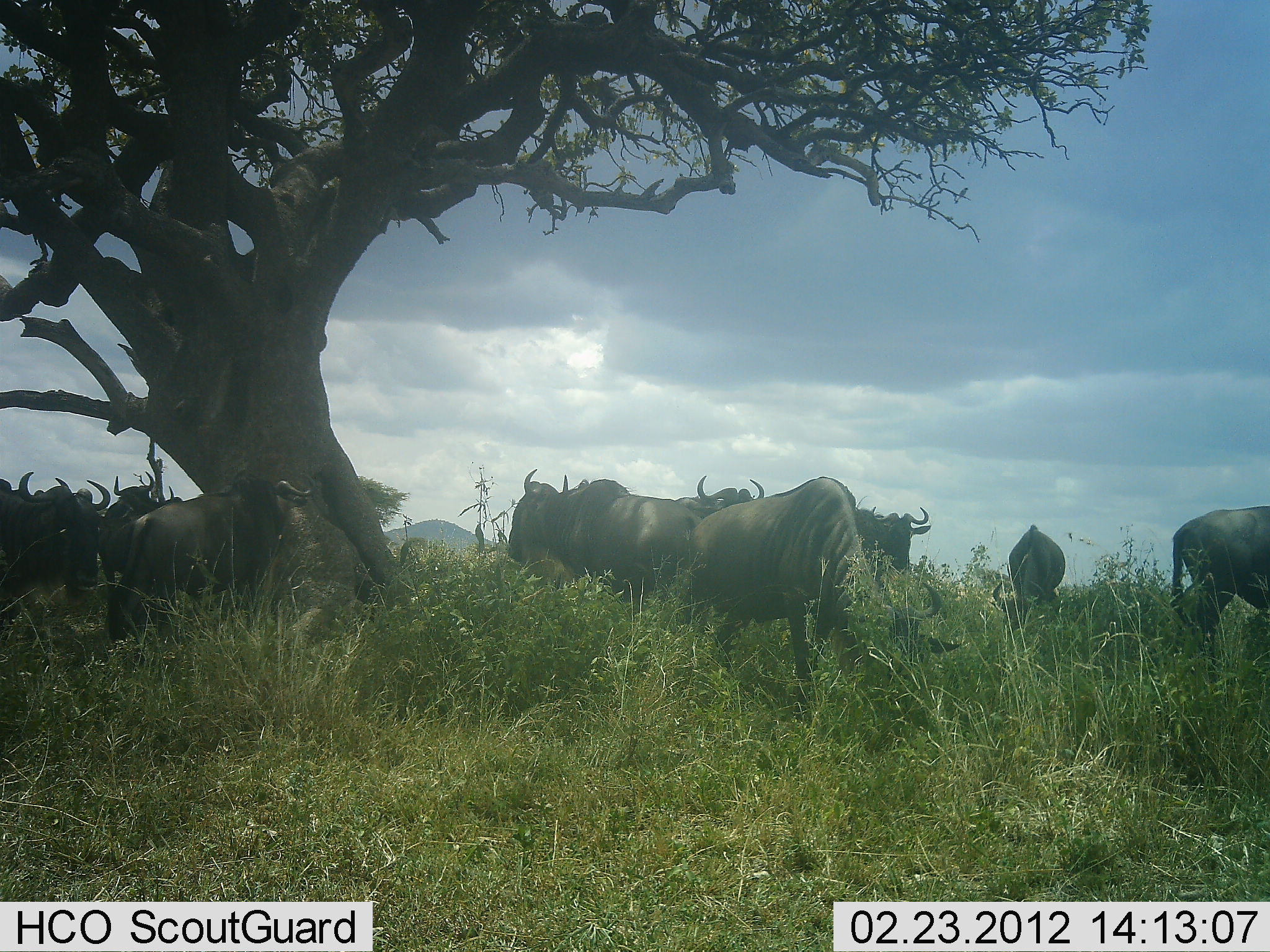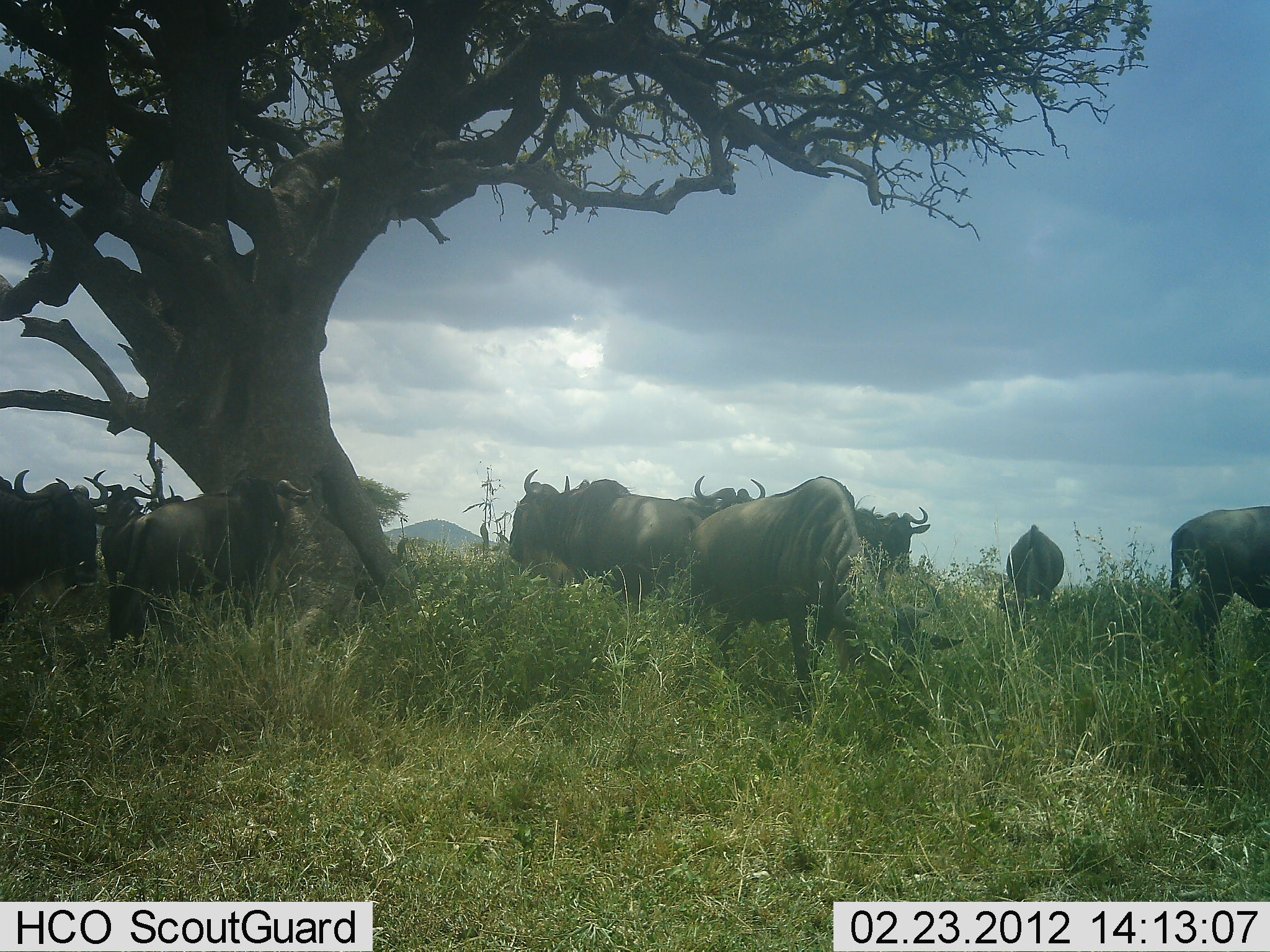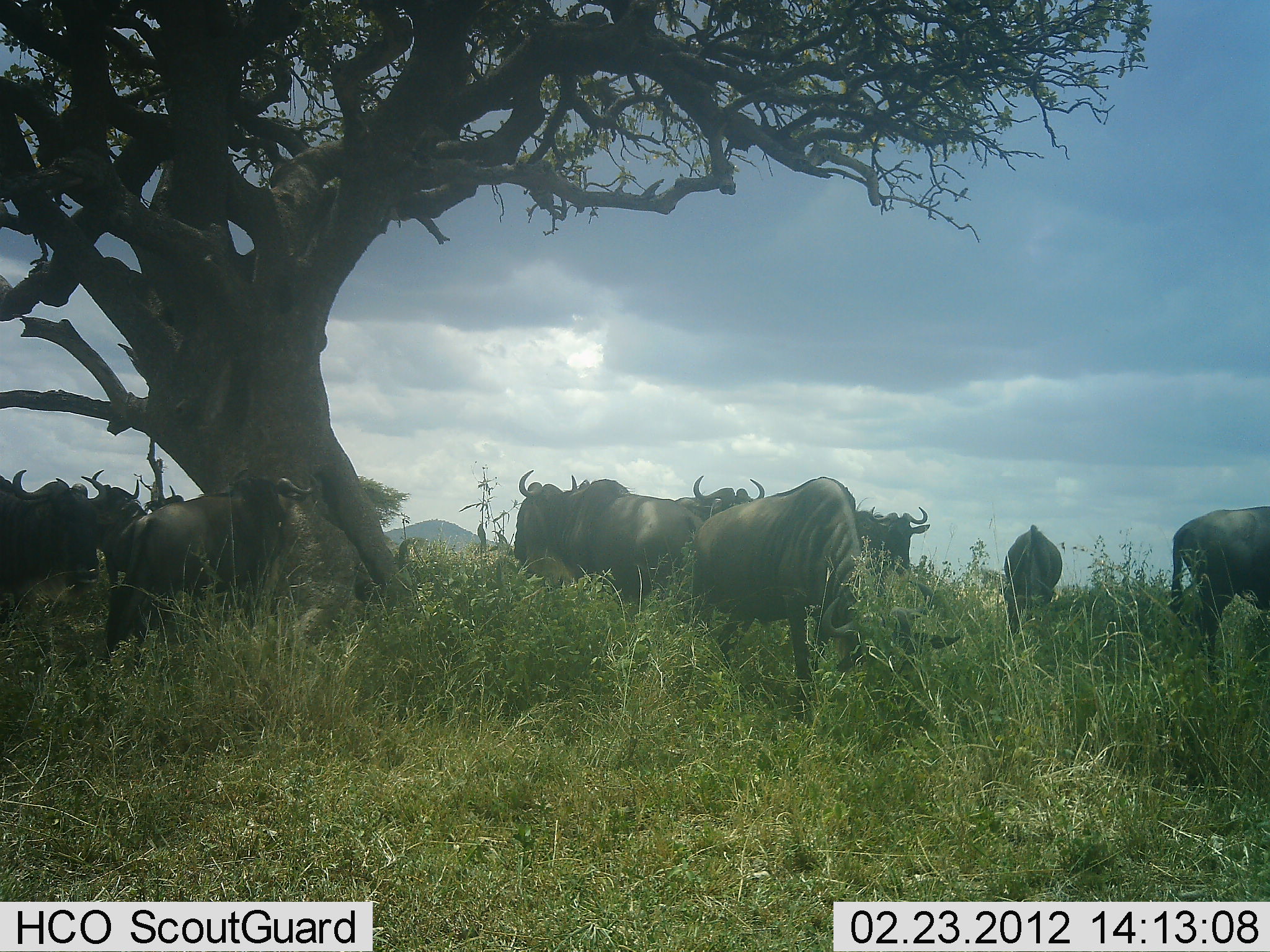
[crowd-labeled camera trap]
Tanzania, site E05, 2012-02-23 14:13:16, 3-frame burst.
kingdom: Animalia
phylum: Chordata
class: Mammalia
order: Artiodactyla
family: Bovidae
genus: Connochaetes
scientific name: Connochaetes taurinus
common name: blue wildebeest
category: wildebeest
Wildebeest (blue wildebeest) (Connochaetes taurinus), count 11-50. Behavior (volunteer vote fractions): standing 88%, resting 12%, moving 0%, interacting 0%. Young present (vote fraction): 0%. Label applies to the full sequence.